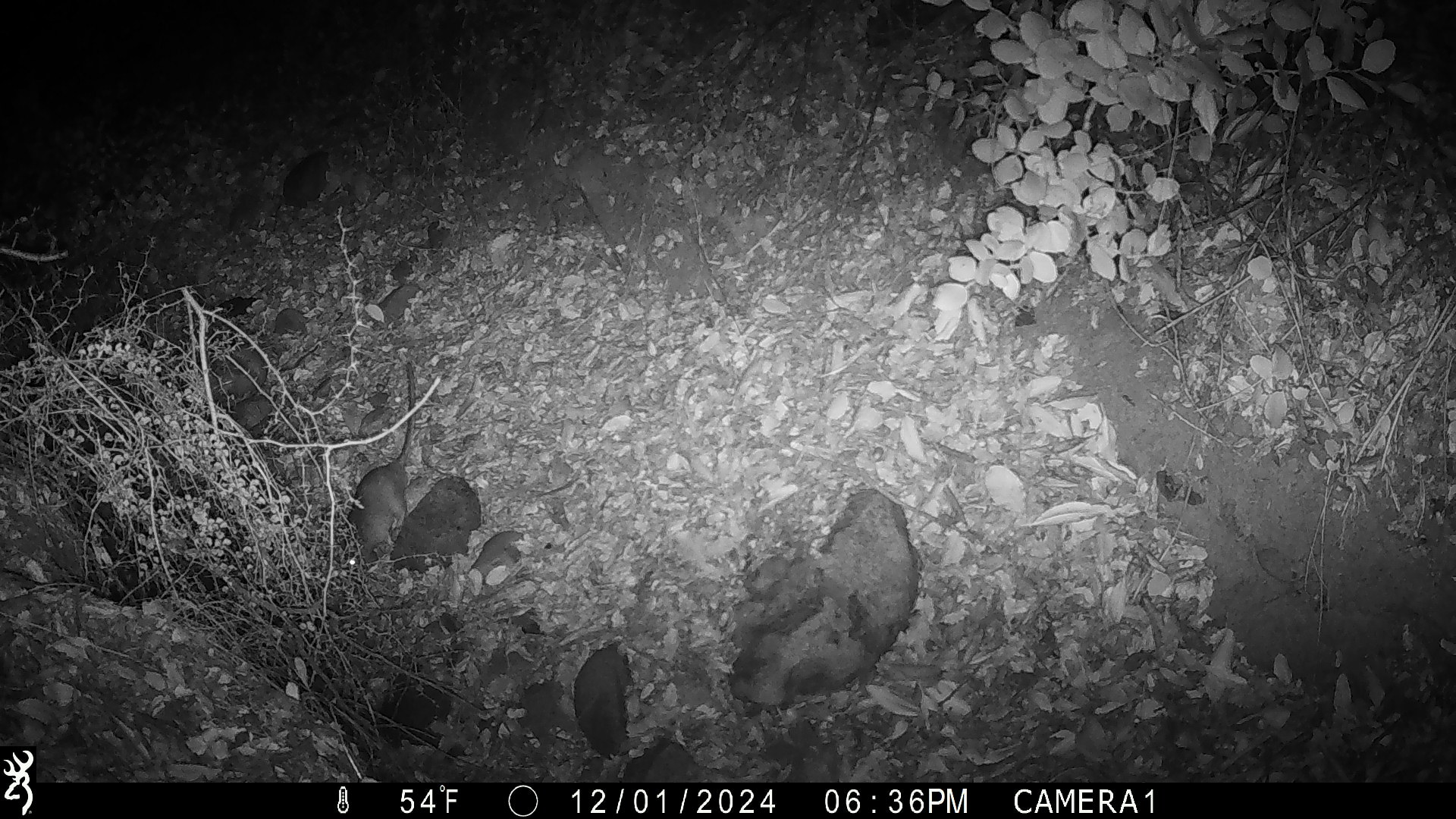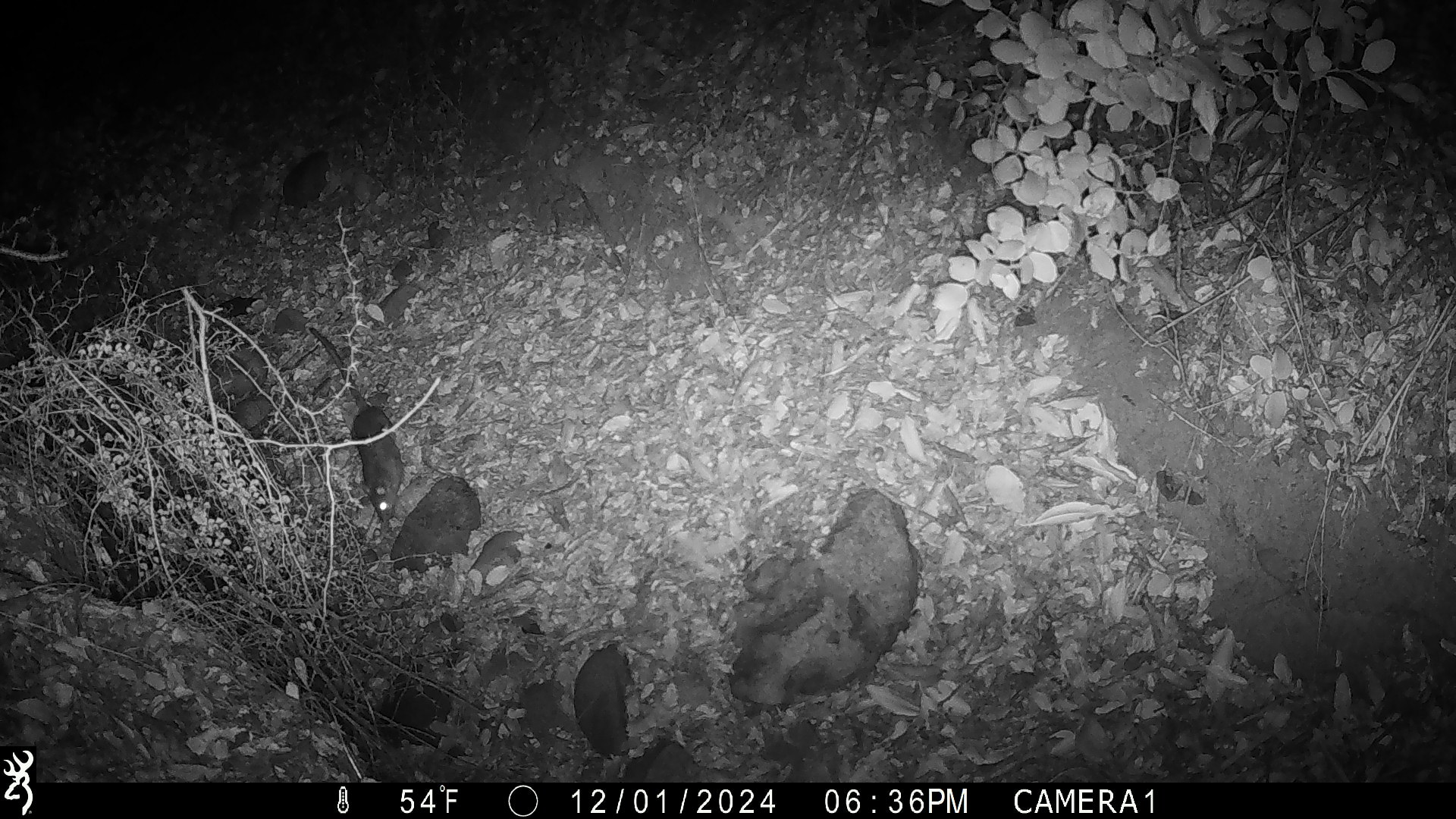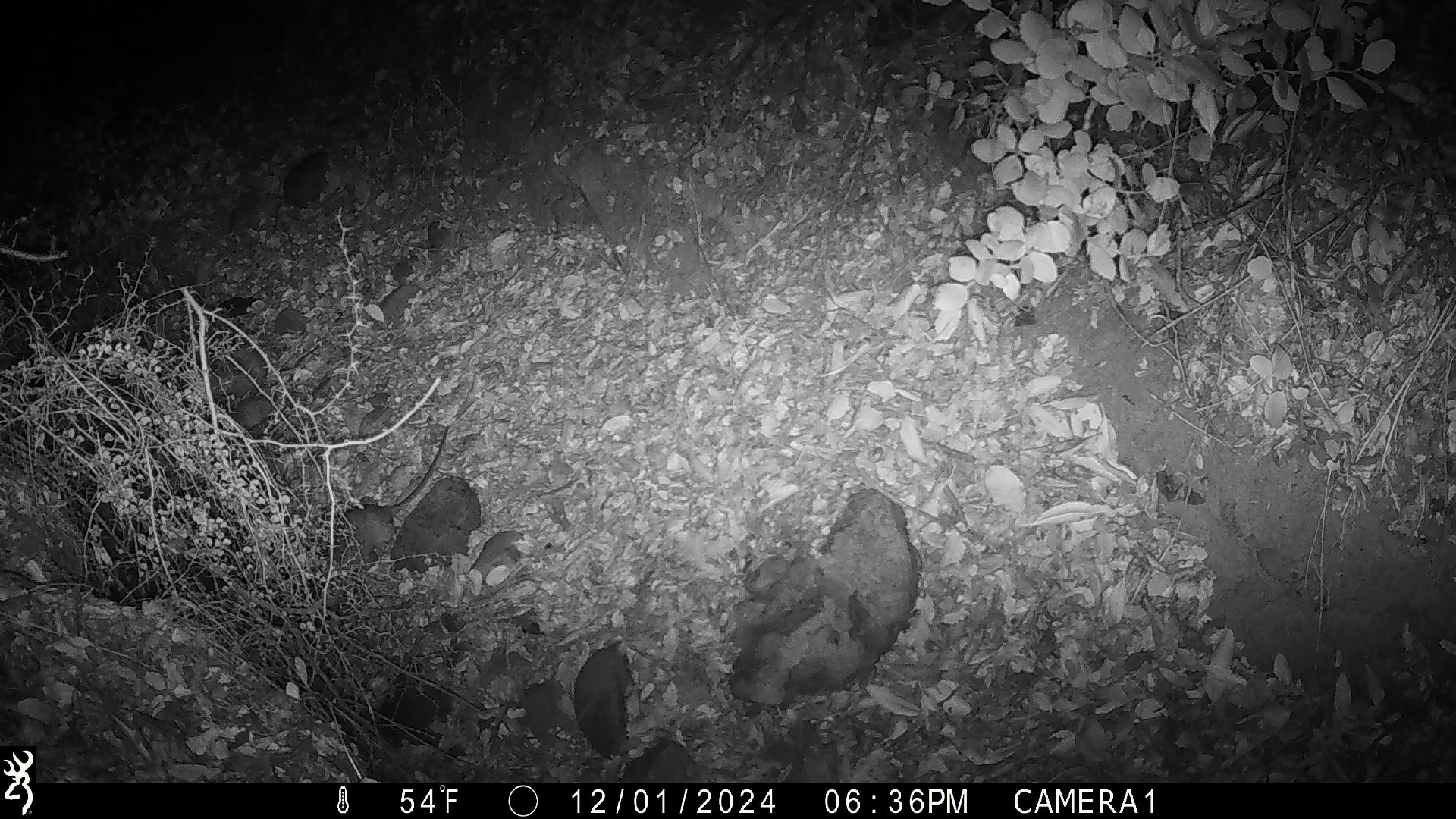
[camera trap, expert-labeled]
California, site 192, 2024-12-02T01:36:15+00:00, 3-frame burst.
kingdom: Animalia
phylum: Chordata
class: Mammalia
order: Rodentia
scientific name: Rodentia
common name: mouse or rat